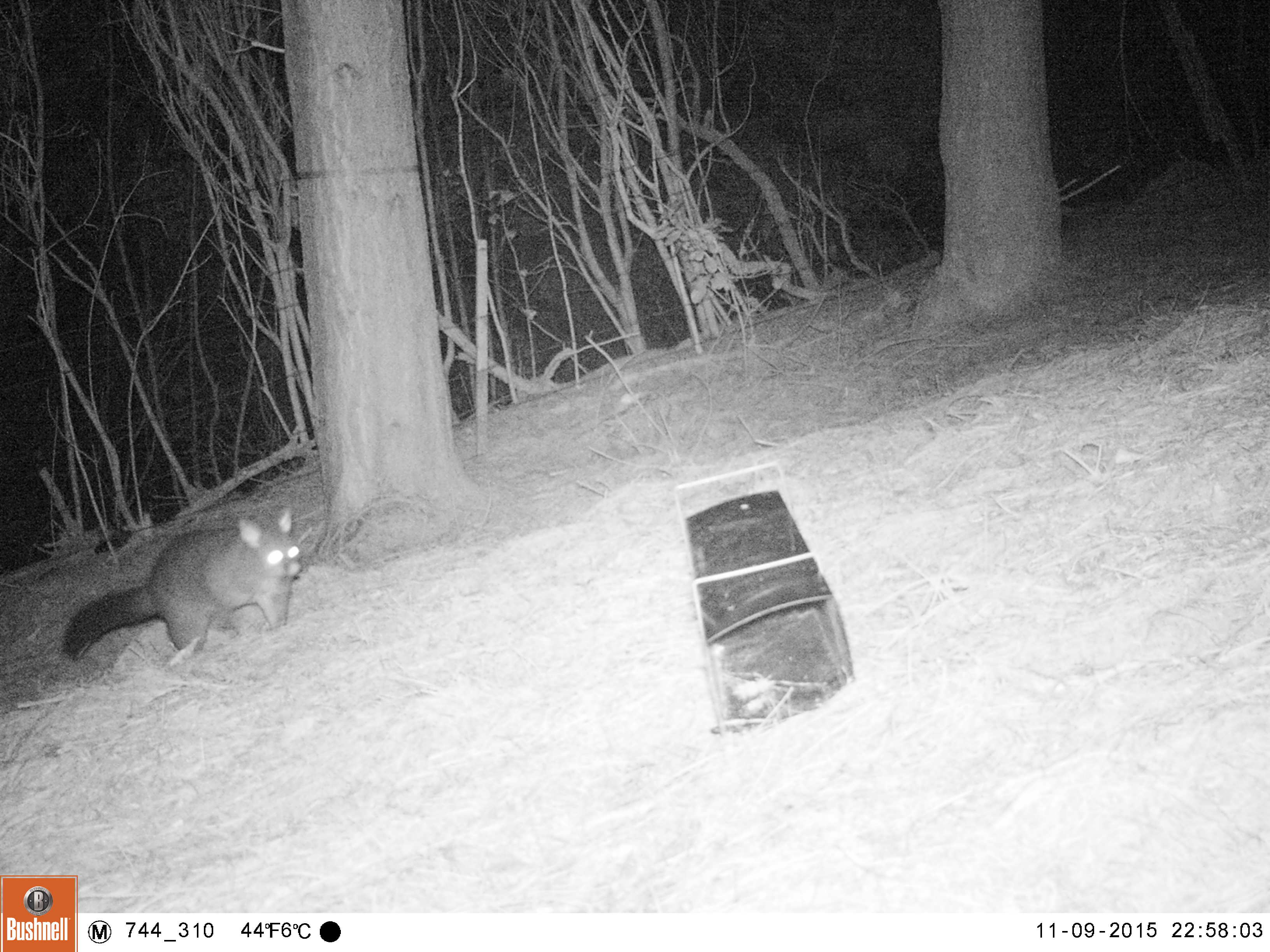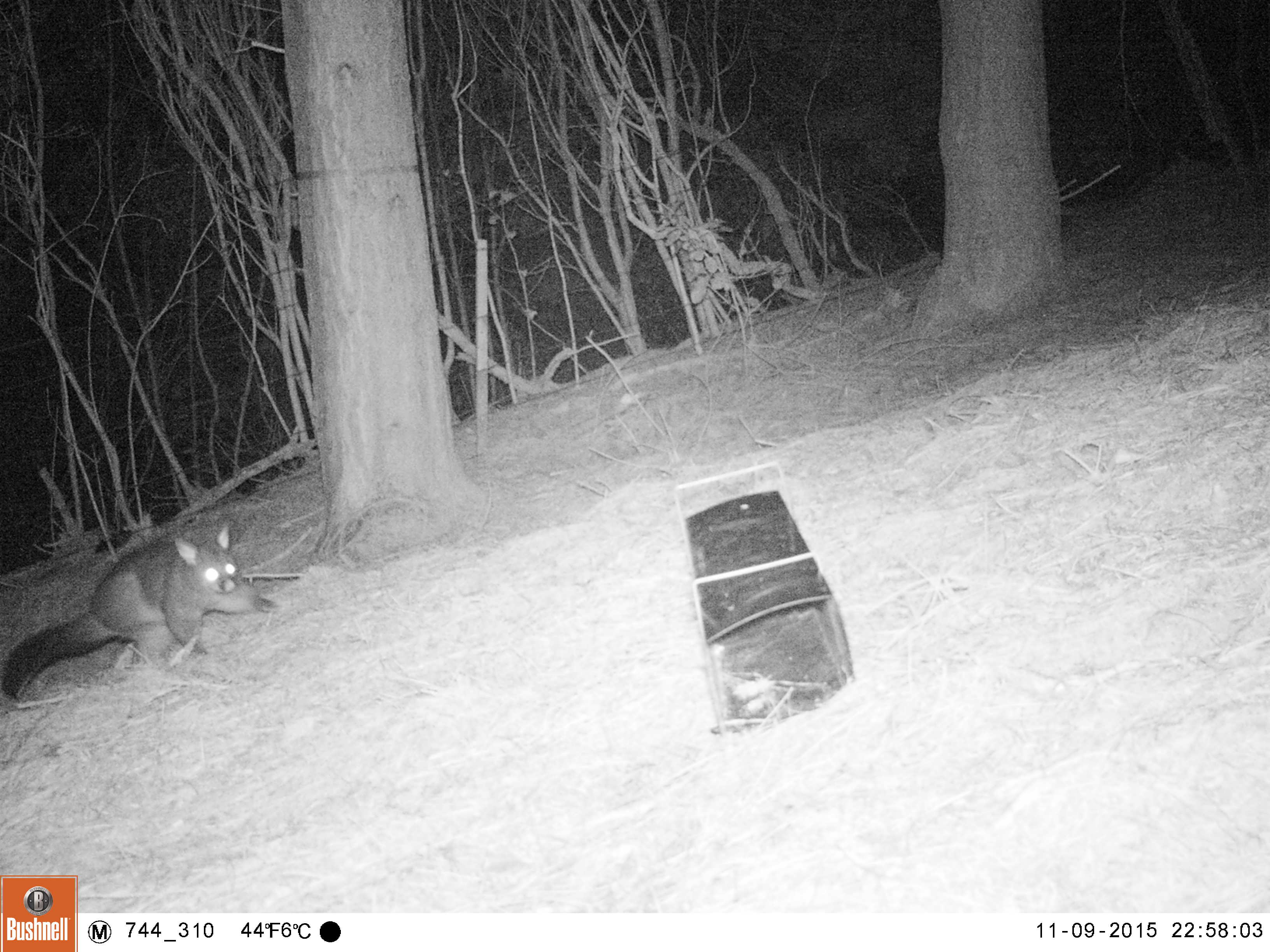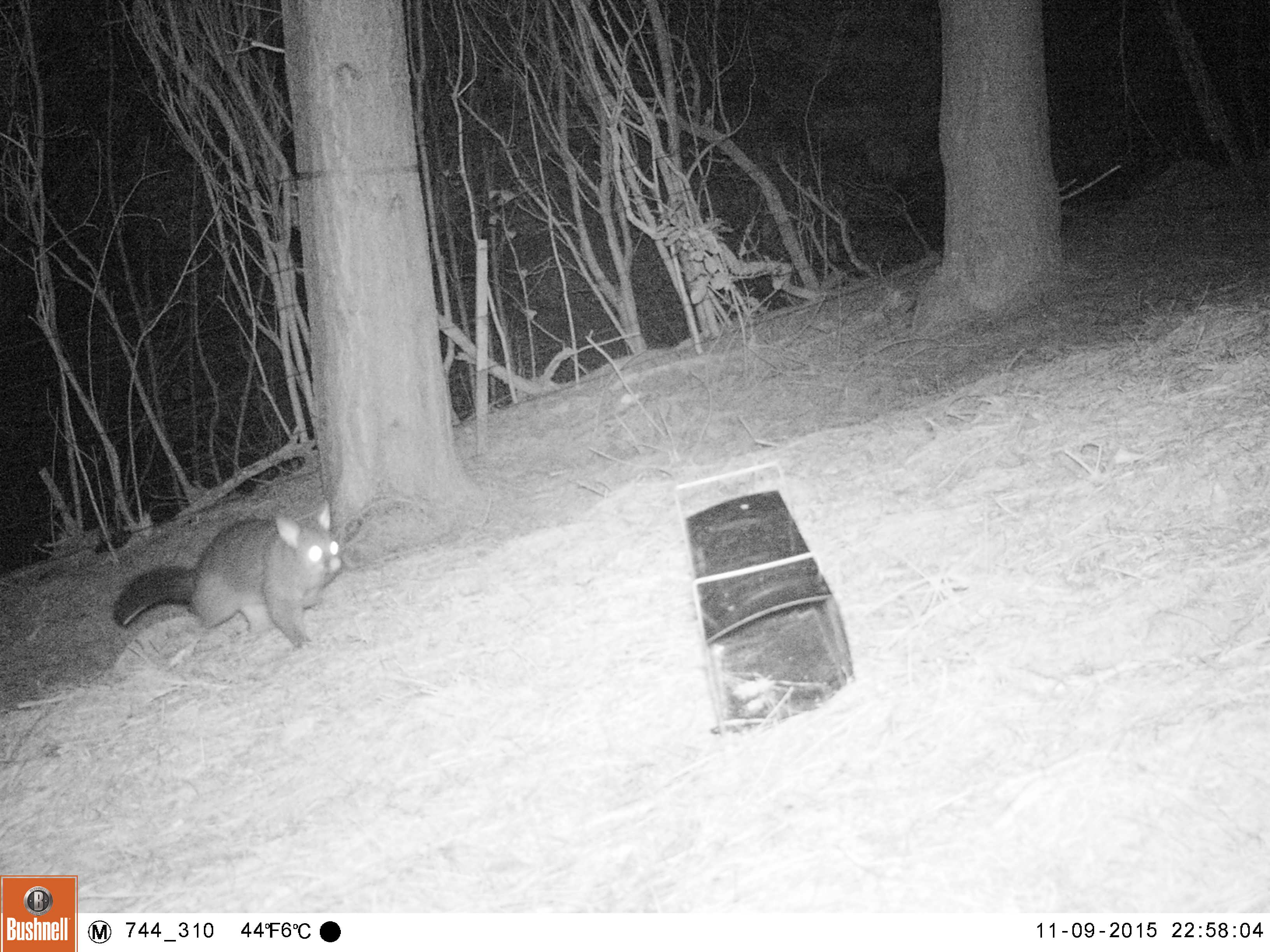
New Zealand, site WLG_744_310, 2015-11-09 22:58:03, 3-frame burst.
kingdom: Animalia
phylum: Chordata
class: Mammalia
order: Diprotodontia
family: Phalangeridae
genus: Trichosurus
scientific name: Trichosurus vulpecula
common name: common brushtail possum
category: possum